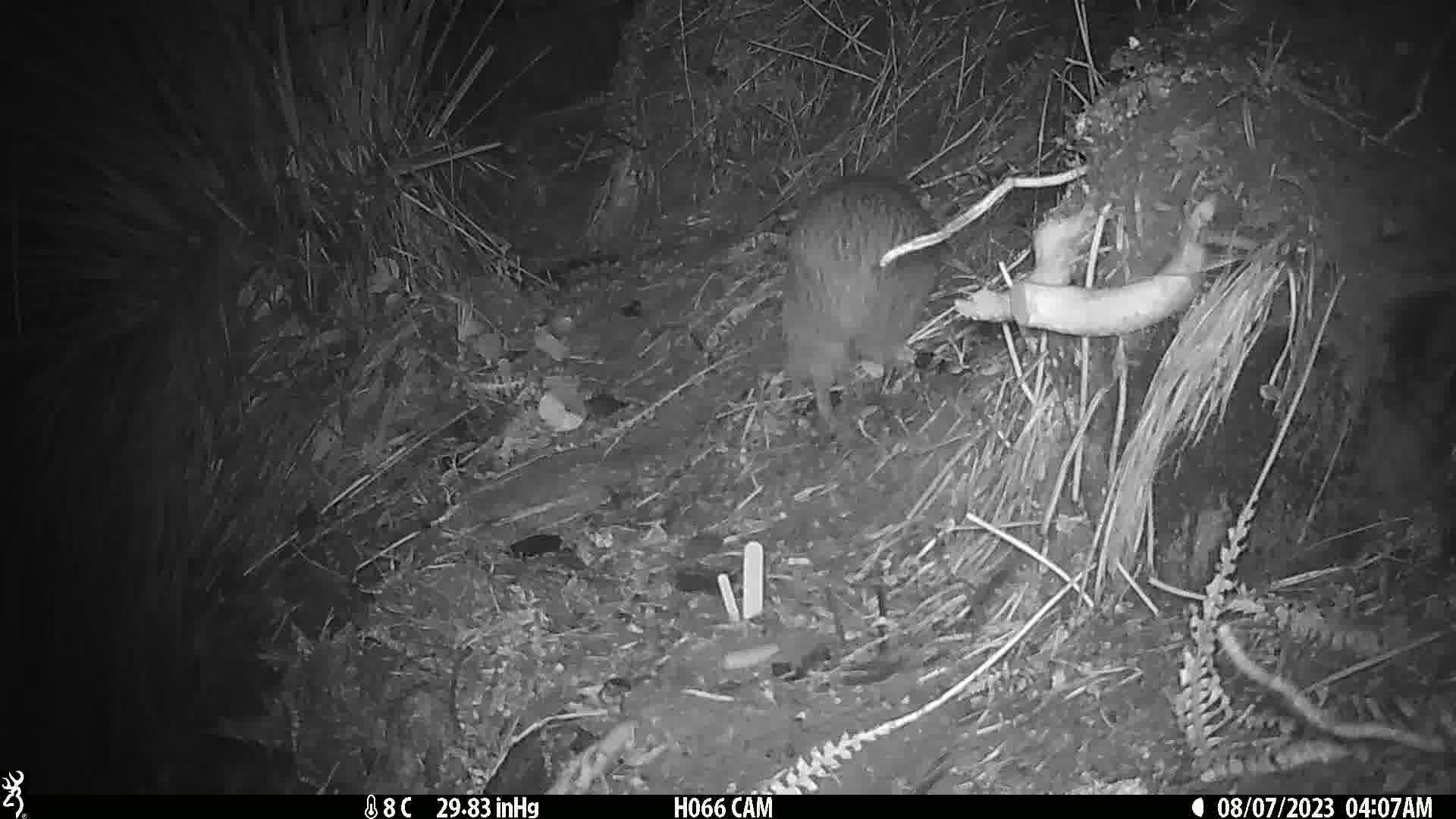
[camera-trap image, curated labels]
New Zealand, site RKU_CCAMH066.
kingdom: Animalia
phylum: Chordata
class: Aves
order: Apterygiformes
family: Apterygidae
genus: Apteryx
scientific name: Apteryx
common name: kiwi